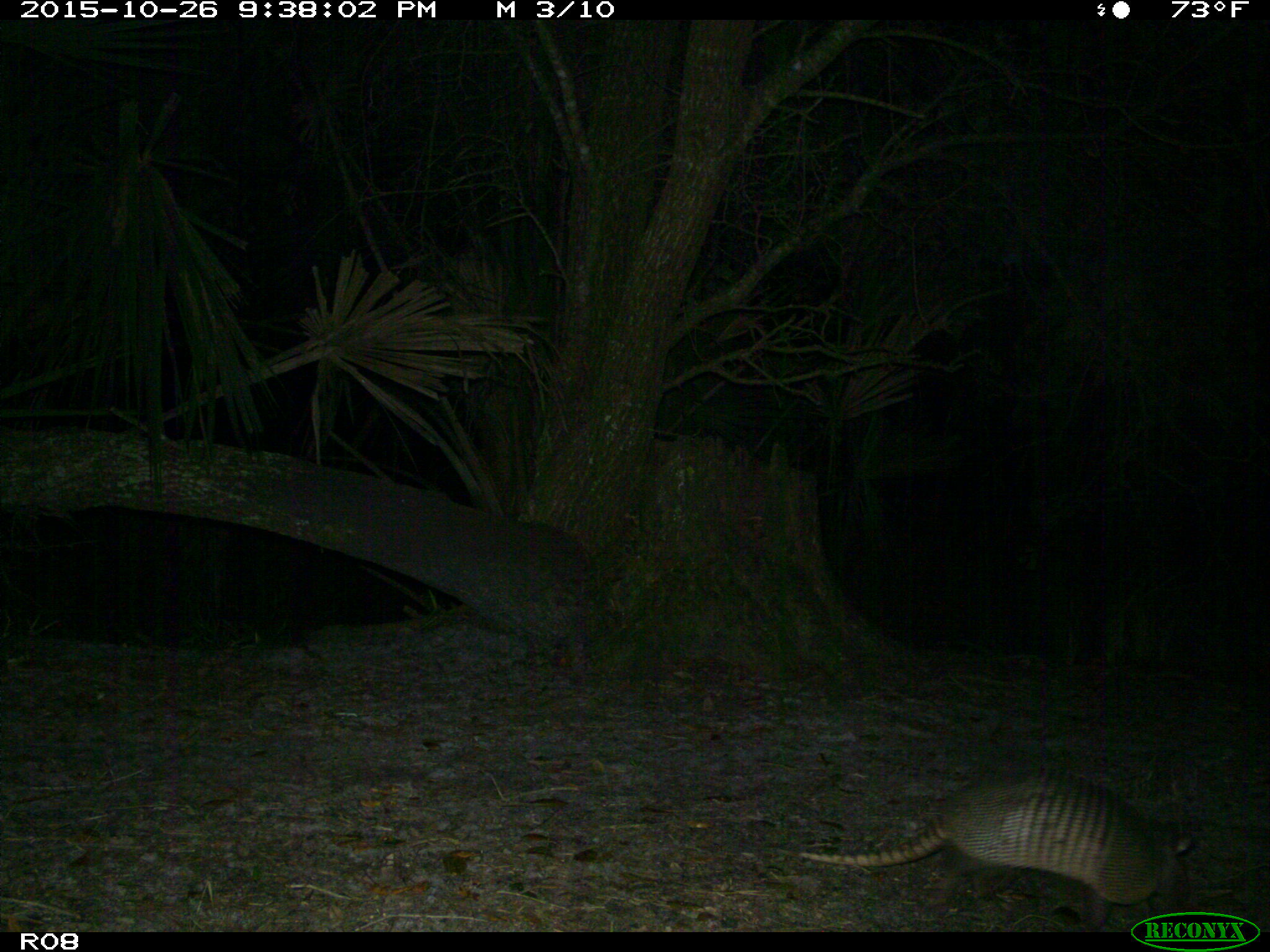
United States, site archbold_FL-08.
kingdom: Animalia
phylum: Chordata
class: Mammalia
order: Cingulata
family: Dasypodidae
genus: Dasypus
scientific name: Dasypus novemcinctus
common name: nine-banded armadillo